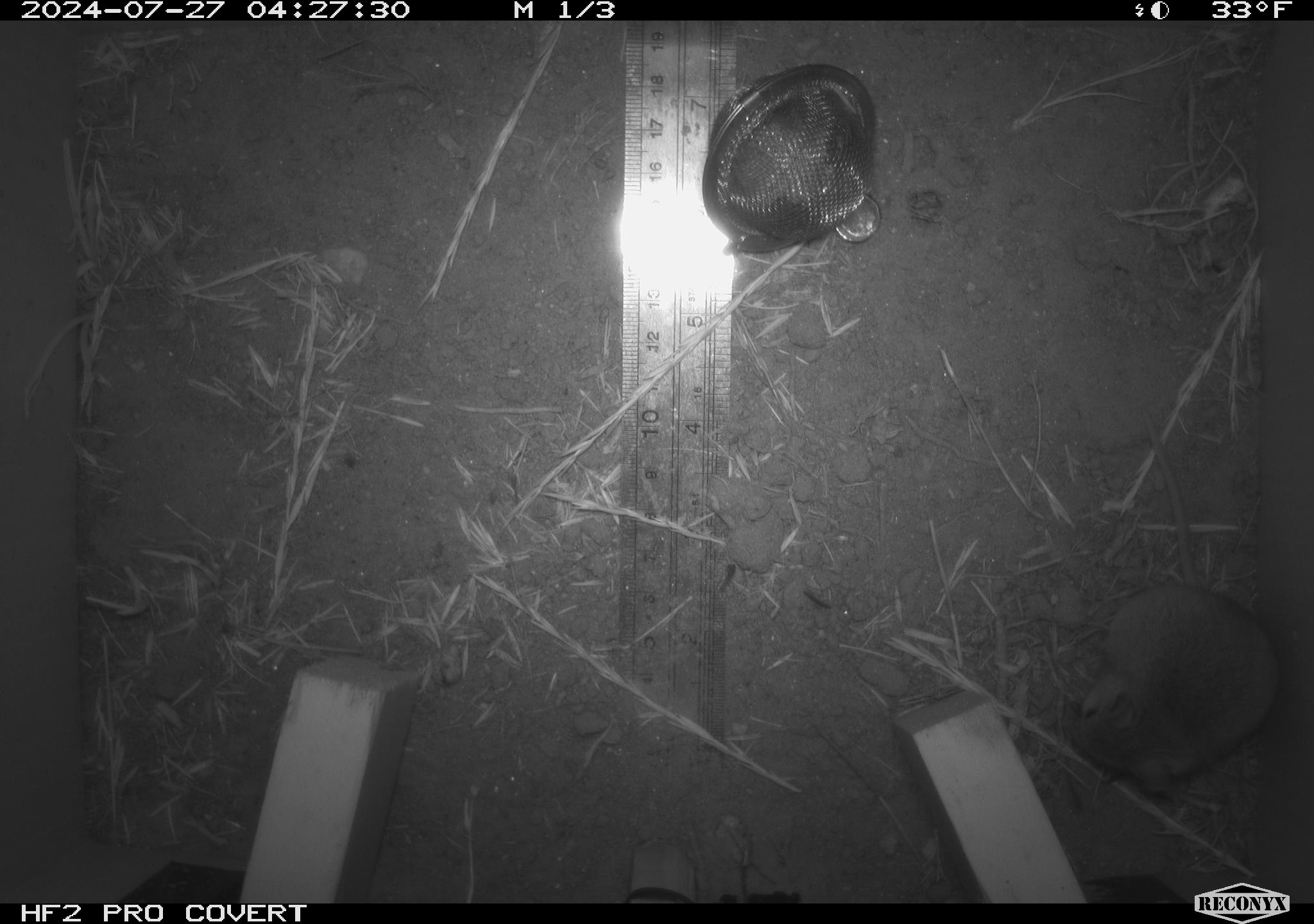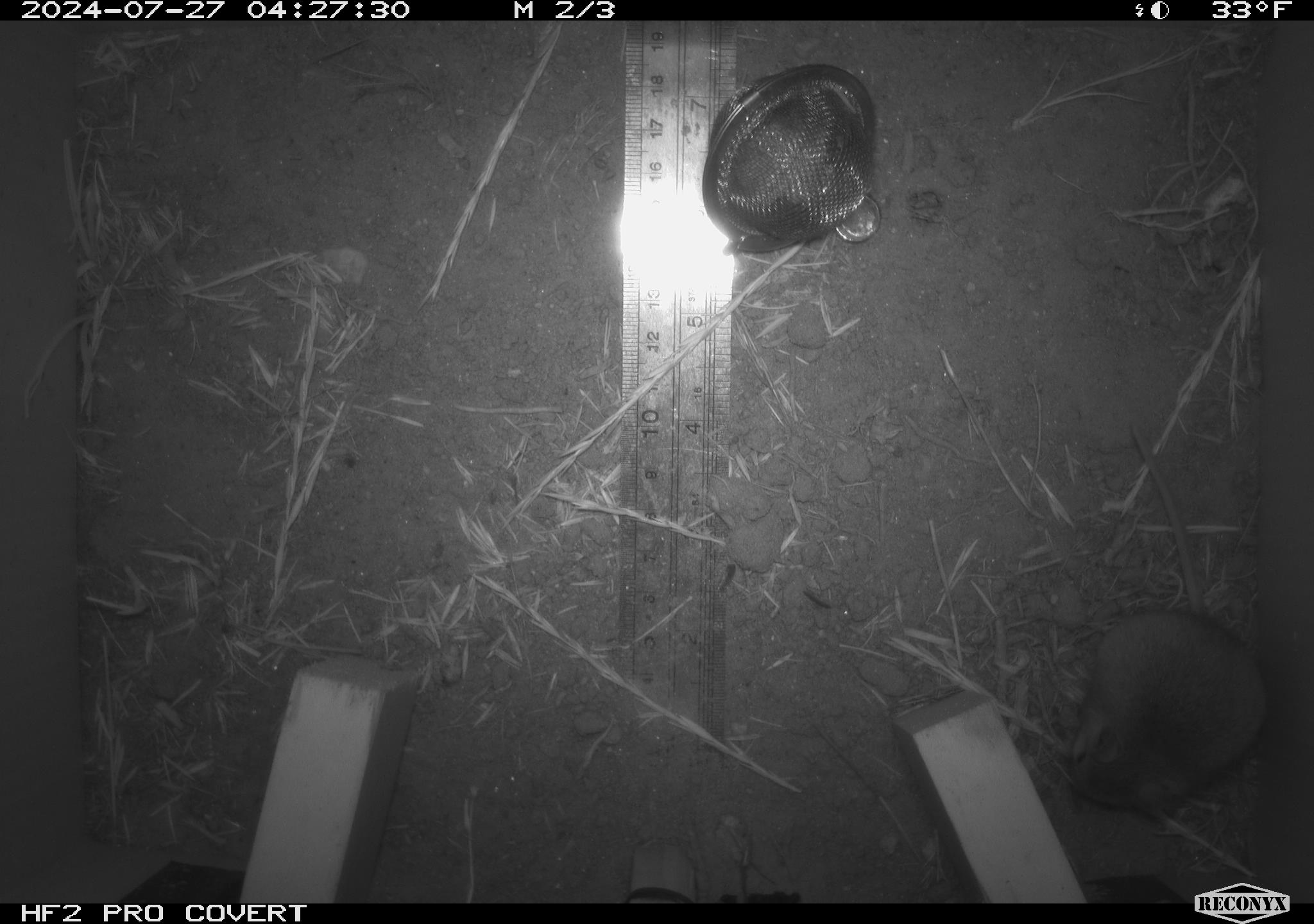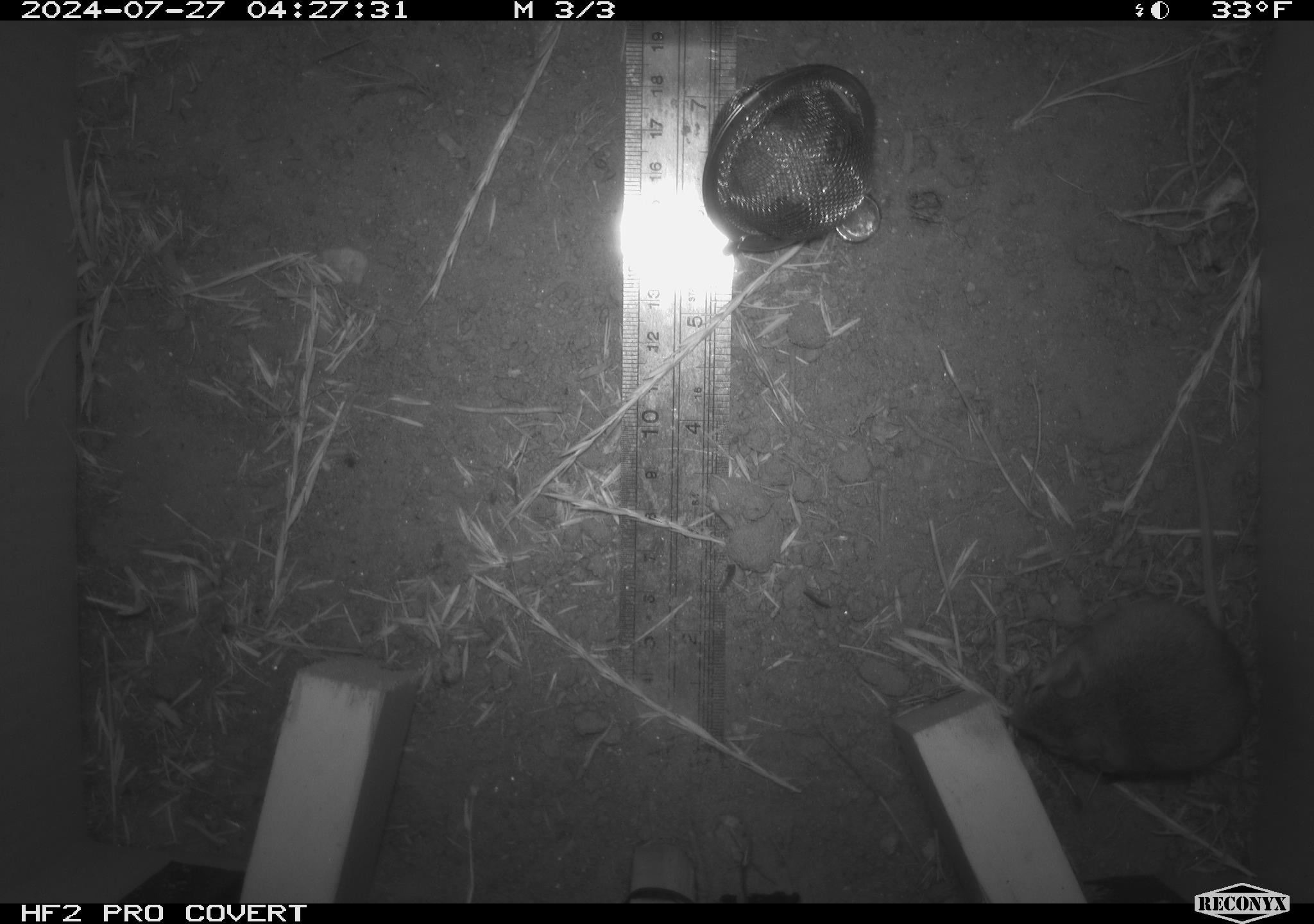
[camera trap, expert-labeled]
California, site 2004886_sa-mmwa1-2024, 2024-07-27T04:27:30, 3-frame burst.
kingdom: Animalia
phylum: Chordata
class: Mammalia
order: Rodentia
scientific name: Rodentia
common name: mouse species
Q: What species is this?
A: Mouse species (Rodentia).